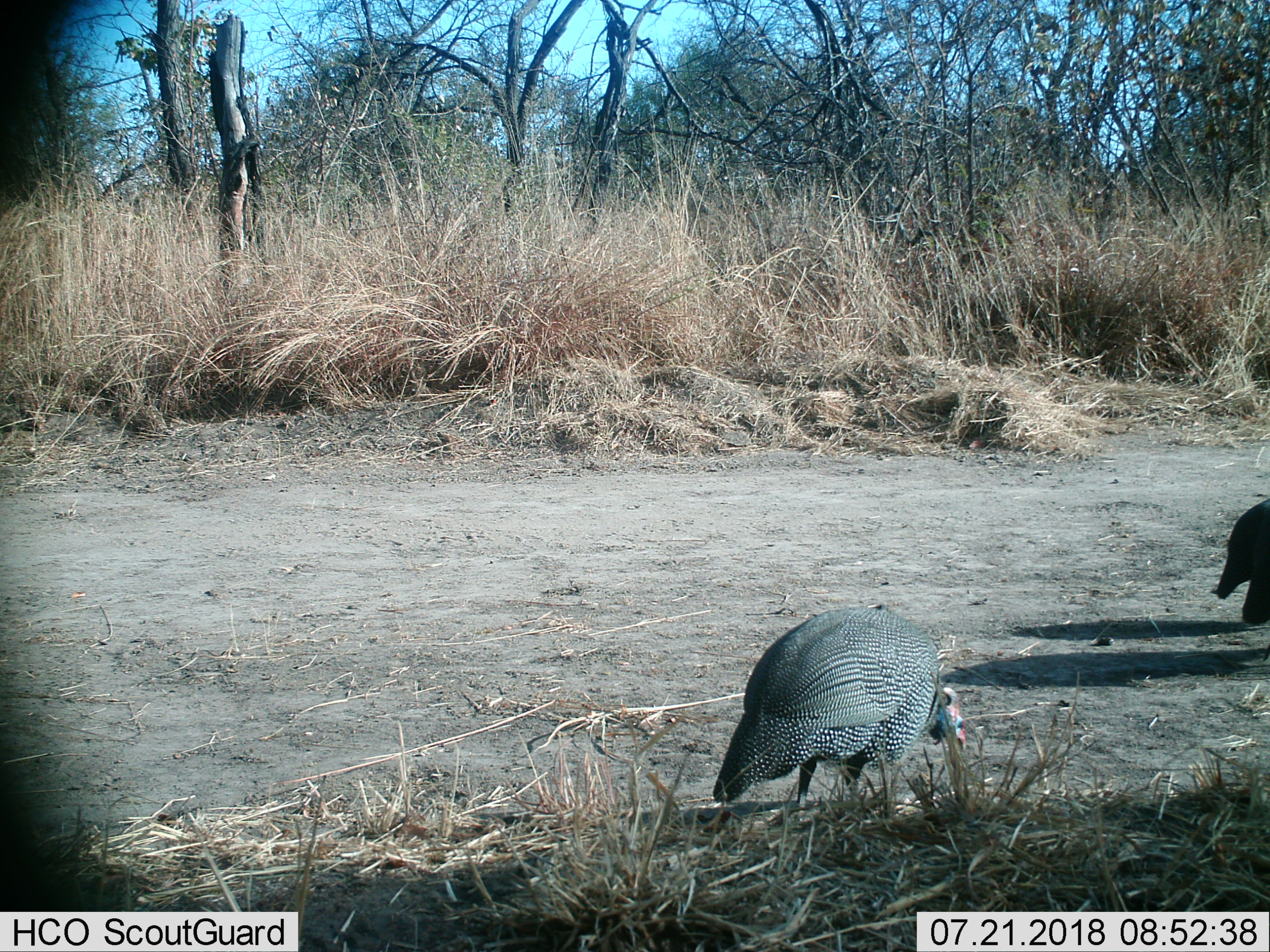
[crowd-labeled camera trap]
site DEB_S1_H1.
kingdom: Animalia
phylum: Chordata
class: Aves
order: Galliformes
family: Numididae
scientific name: Numididae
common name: guineafowl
Guineafowl (Numididae), count 2. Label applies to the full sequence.